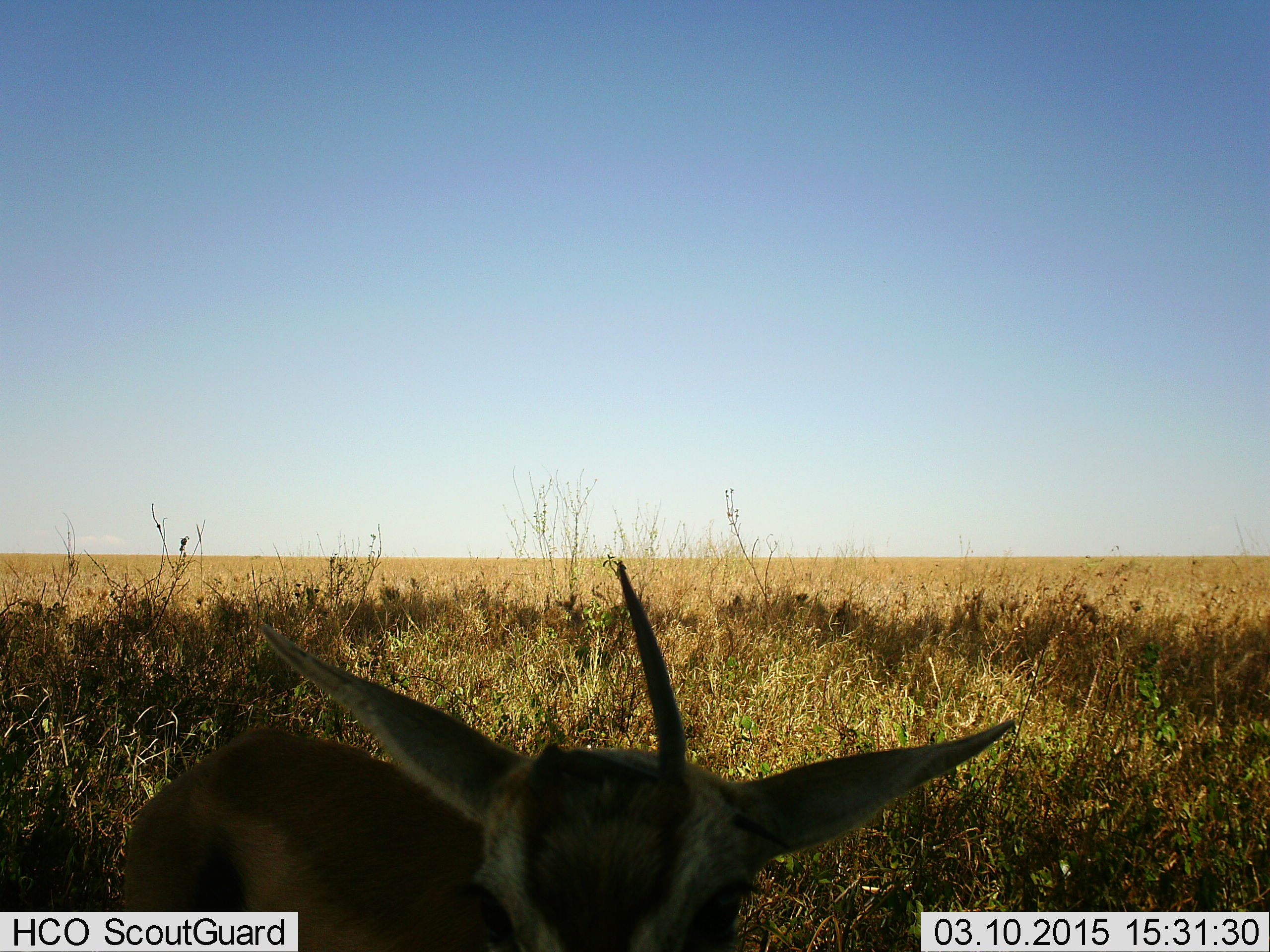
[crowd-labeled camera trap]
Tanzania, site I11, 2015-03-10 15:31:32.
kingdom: Animalia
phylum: Chordata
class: Mammalia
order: Artiodactyla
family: Bovidae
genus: Eudorcas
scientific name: Eudorcas thomsonii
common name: thomson's gazelle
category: gazellethomsons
Gazellethomsons (thomson's gazelle) (Eudorcas thomsonii), count 1. Behavior (volunteer vote fractions): standing 90%, resting 10%, moving 0%, interacting 0%. Young present (vote fraction): 0%. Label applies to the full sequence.